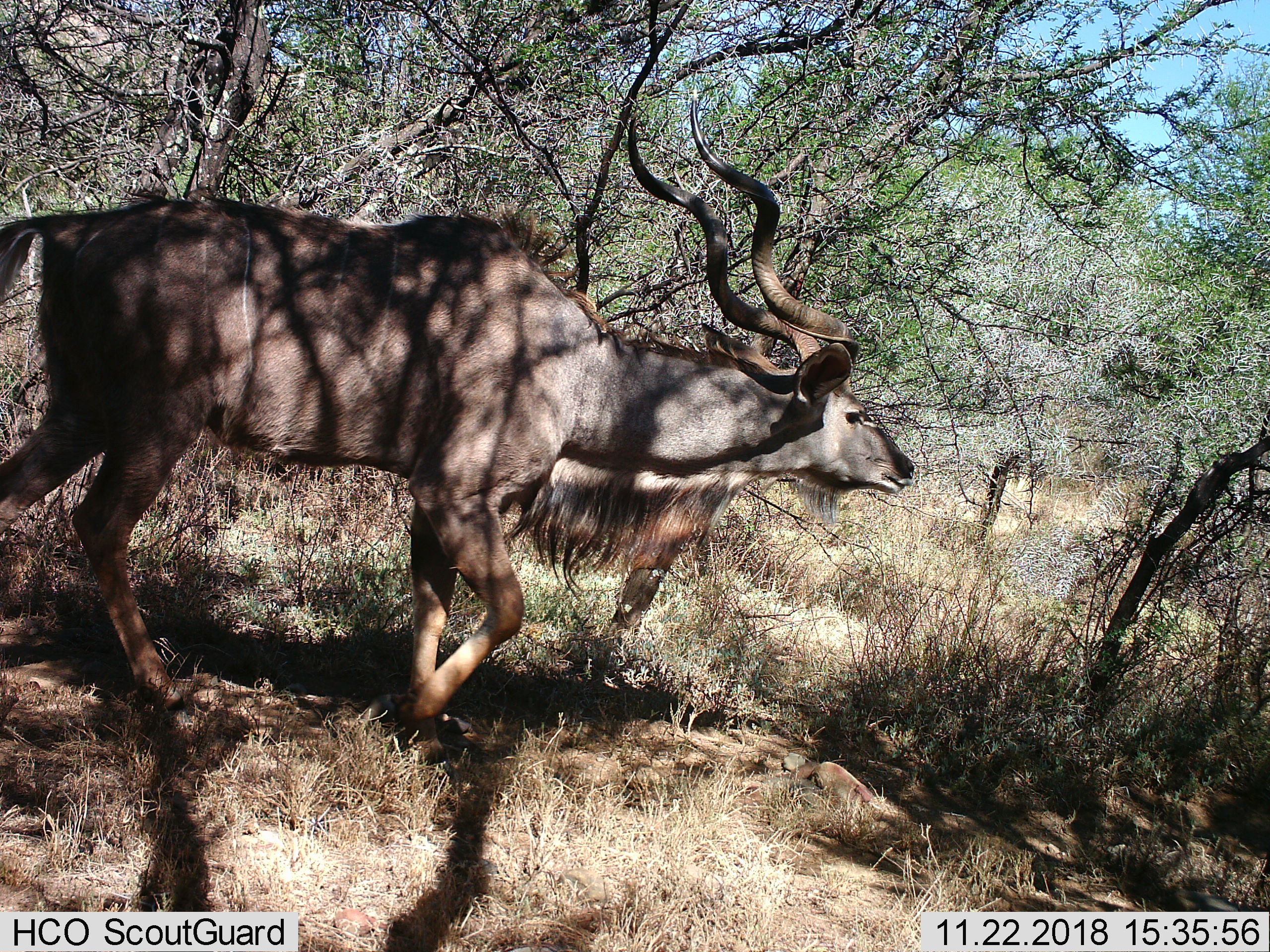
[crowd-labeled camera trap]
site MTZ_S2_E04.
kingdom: Animalia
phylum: Chordata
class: Mammalia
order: Artiodactyla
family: Bovidae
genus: Tragelaphus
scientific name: Tragelaphus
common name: kudu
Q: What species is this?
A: Kudu (Tragelaphus).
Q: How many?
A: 1.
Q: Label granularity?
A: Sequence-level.